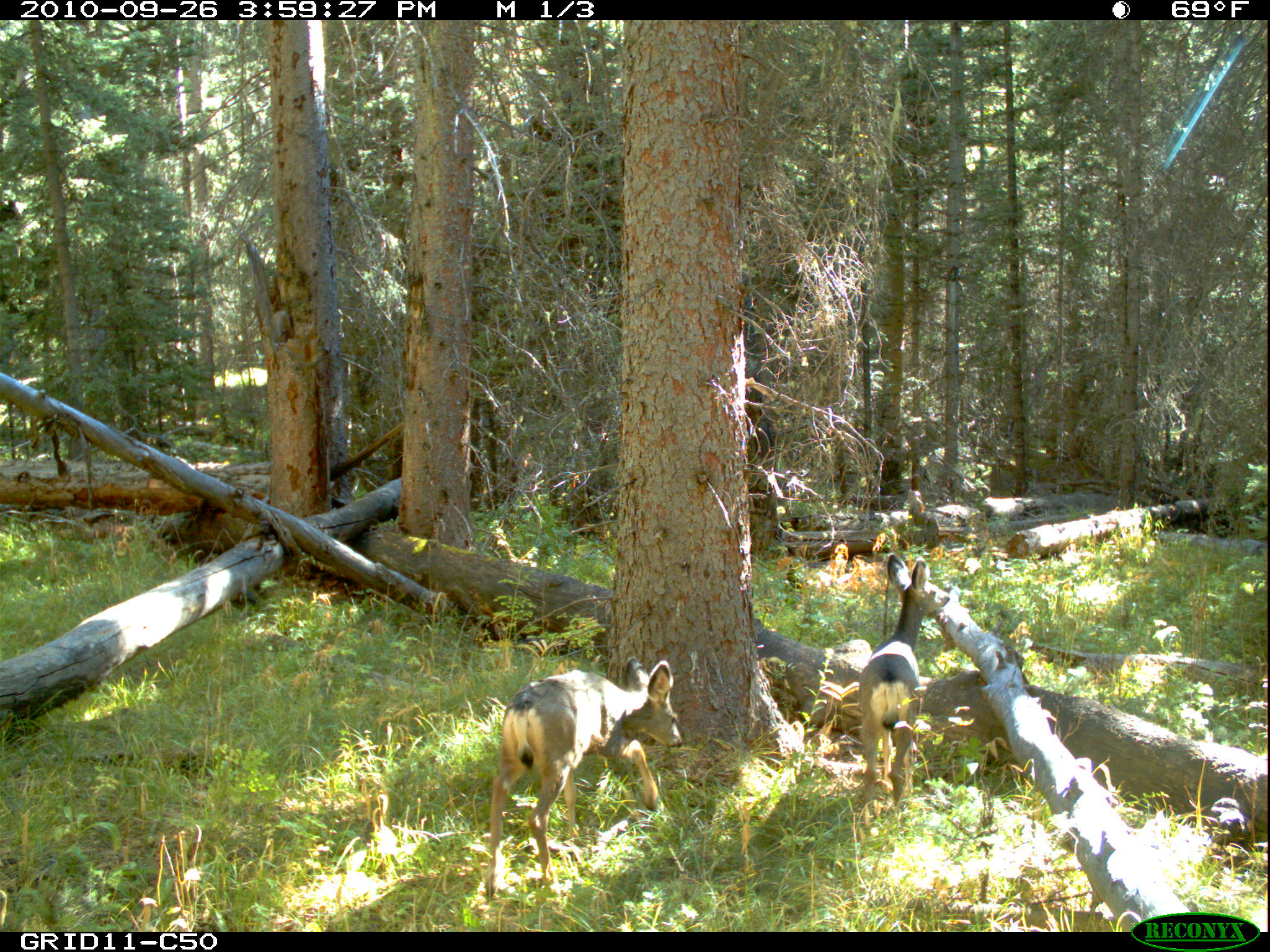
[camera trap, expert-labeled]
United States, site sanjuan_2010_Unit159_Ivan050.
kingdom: Animalia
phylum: Chordata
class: Mammalia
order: Artiodactyla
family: Cervidae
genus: Odocoileus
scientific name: Odocoileus hemionus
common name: mule deer